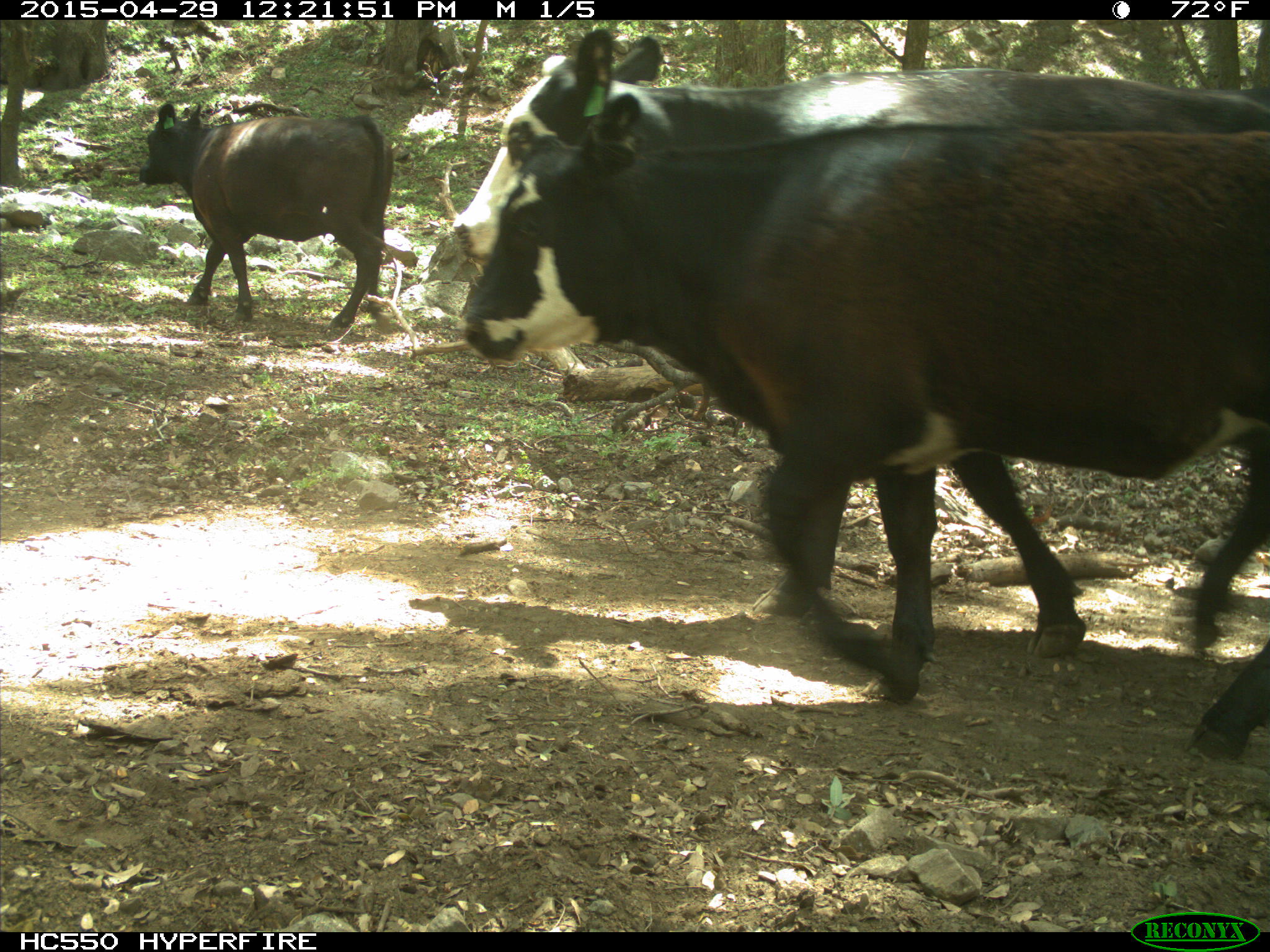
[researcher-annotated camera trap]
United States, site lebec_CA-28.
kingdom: Animalia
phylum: Chordata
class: Mammalia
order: Artiodactyla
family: Bovidae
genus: Bos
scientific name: Bos taurus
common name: domestic cow